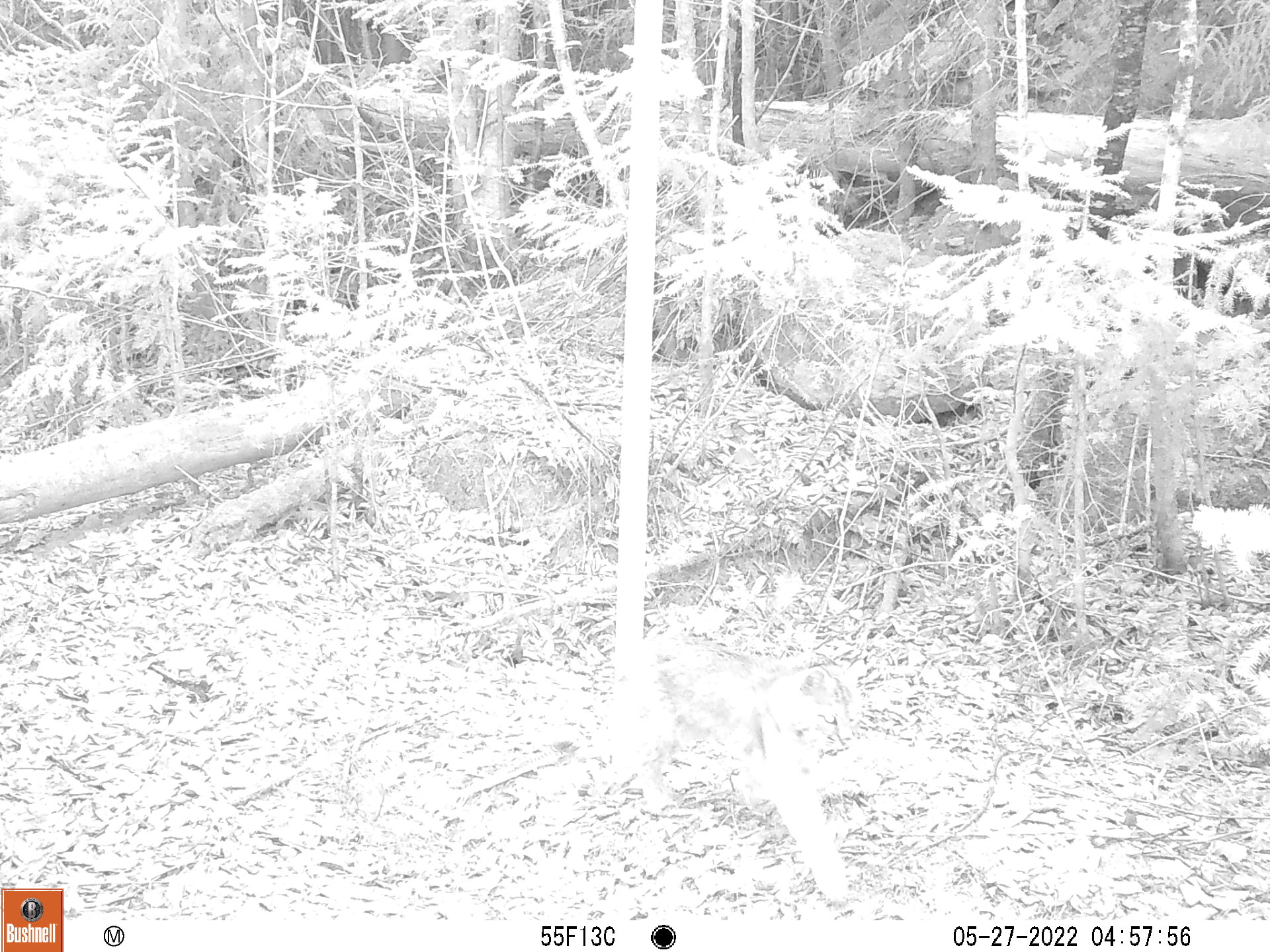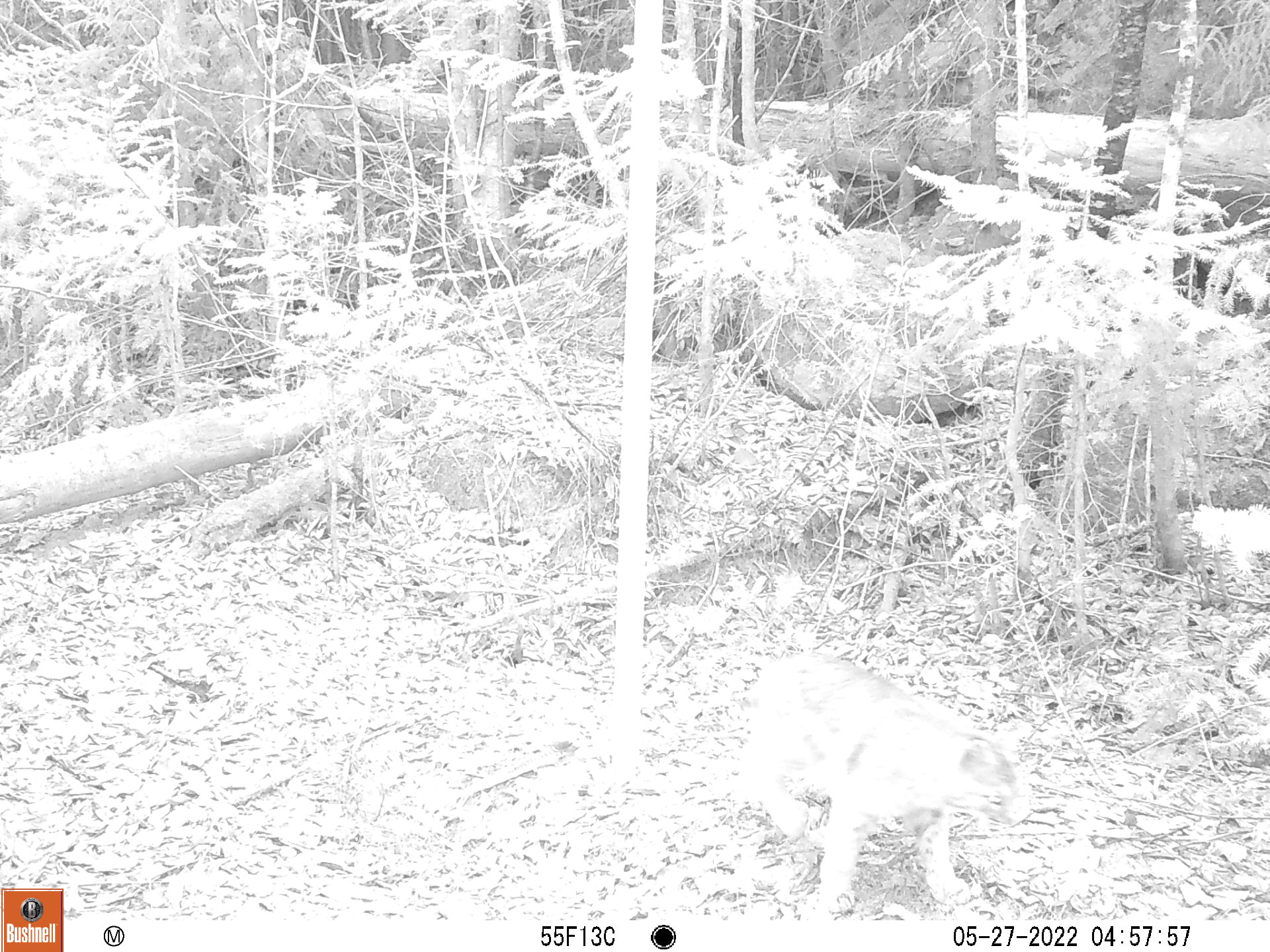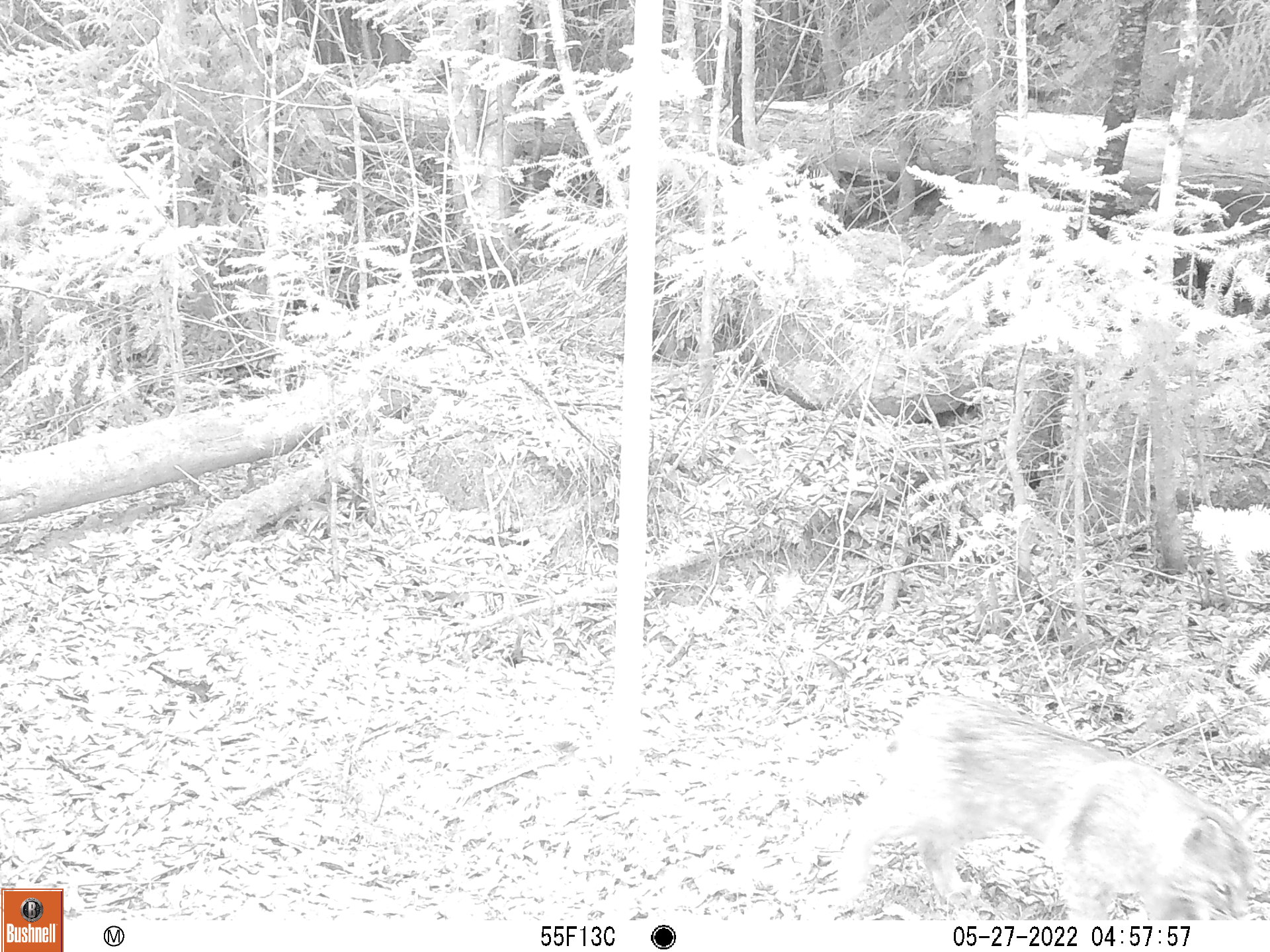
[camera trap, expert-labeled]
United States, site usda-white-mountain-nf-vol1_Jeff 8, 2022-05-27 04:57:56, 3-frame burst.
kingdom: Animalia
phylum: Chordata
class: Mammalia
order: Carnivora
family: Felidae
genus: Lynx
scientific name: Lynx rufus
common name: bobcat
Bobcat (Lynx rufus).